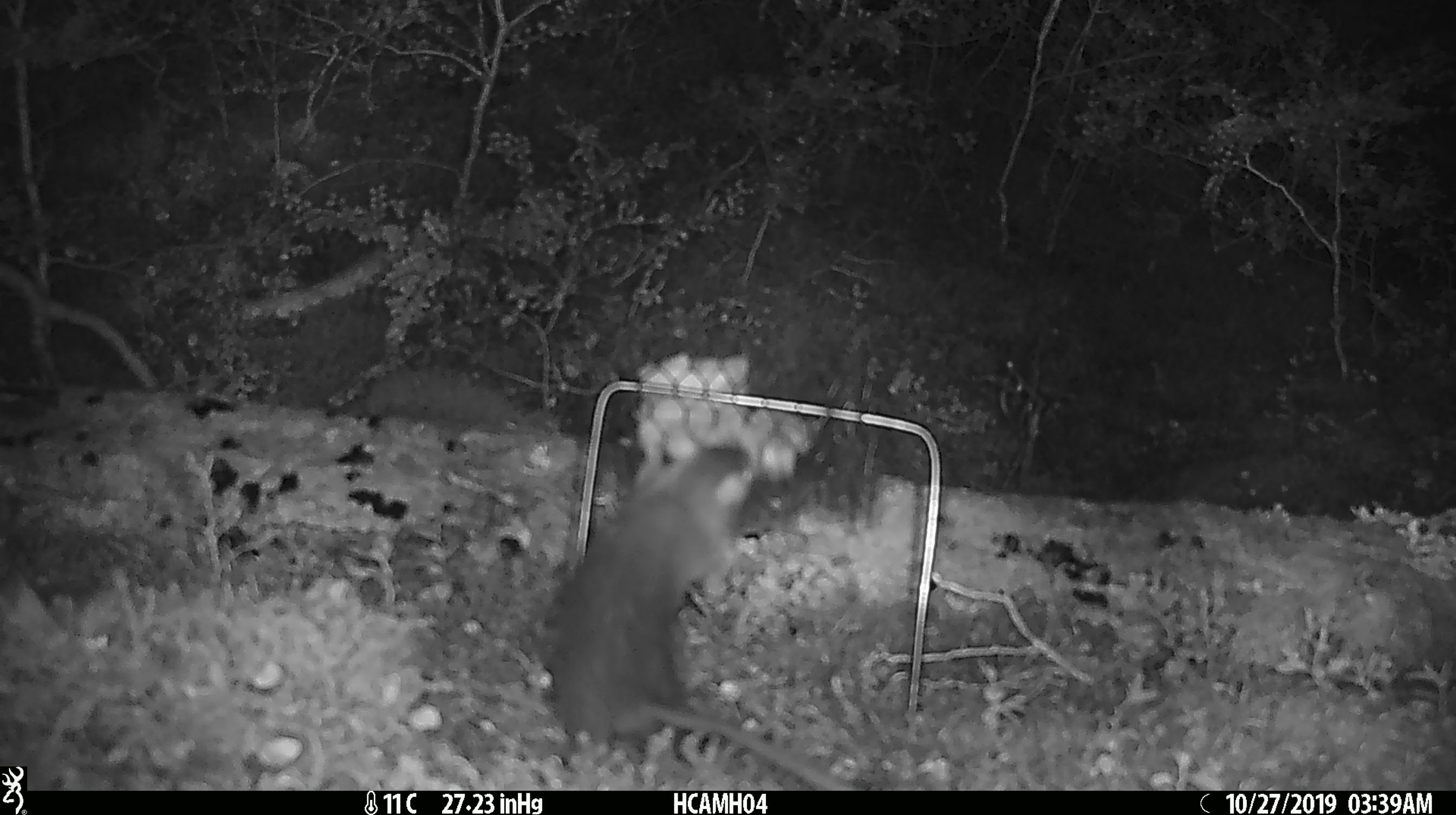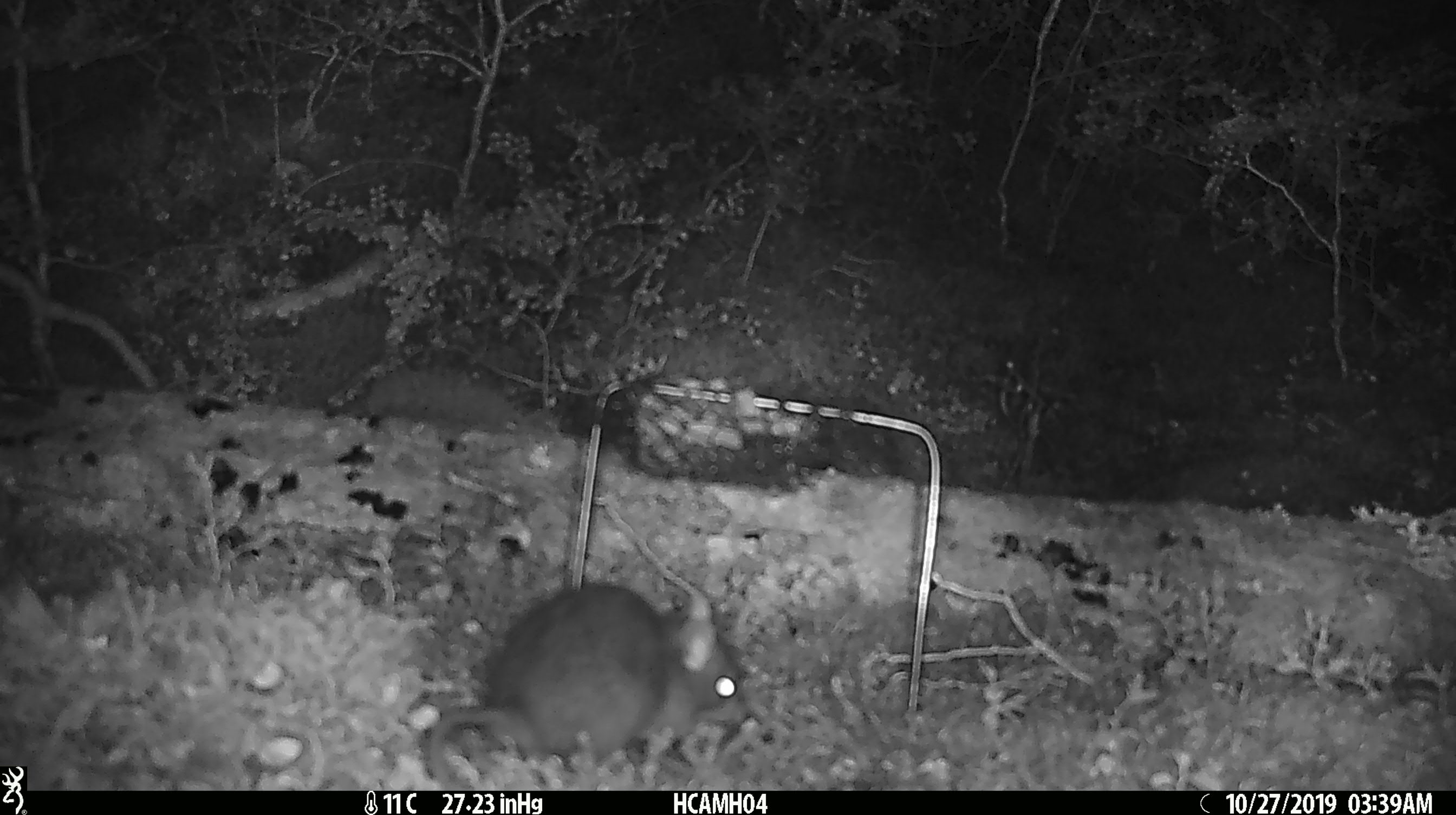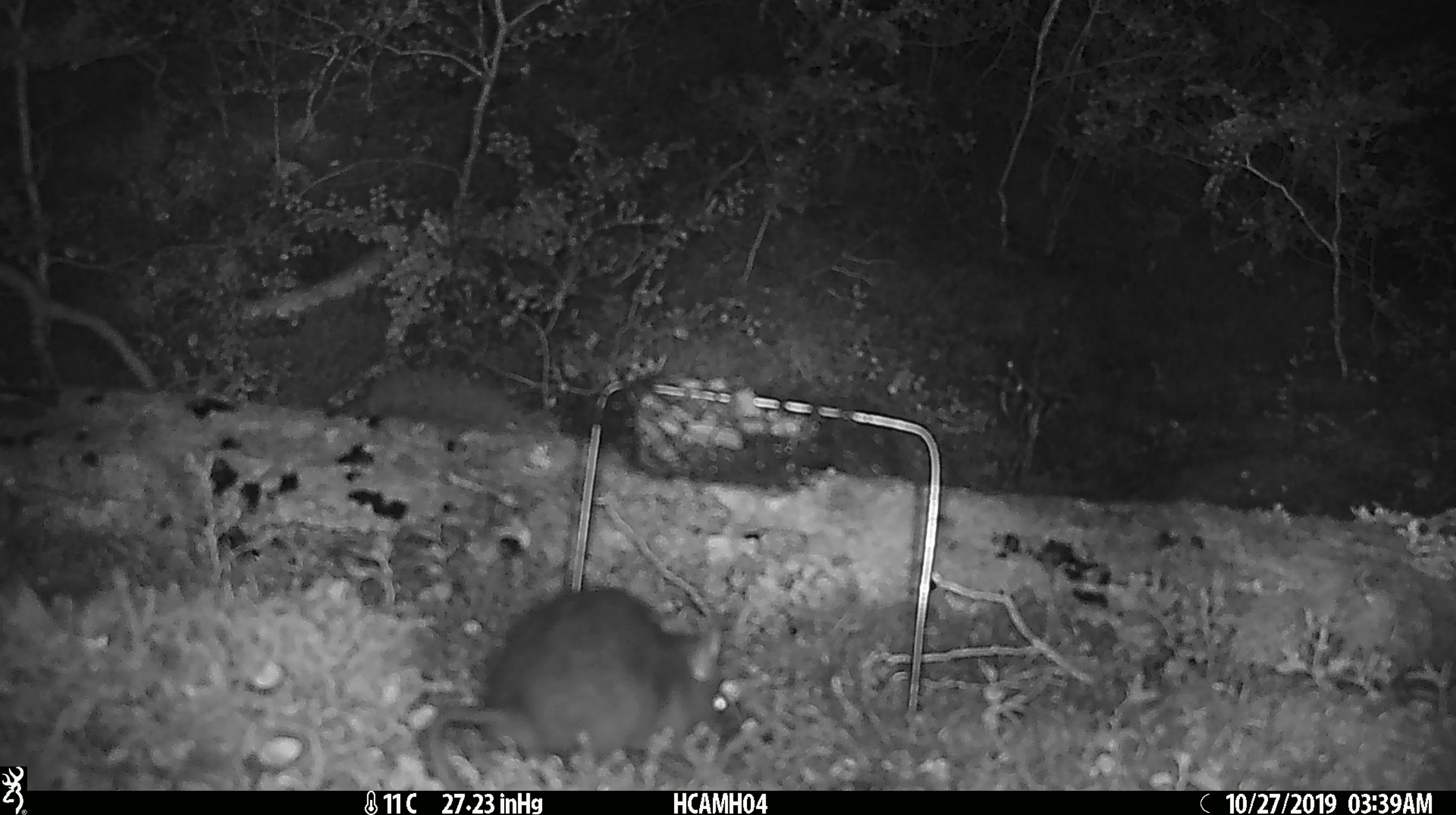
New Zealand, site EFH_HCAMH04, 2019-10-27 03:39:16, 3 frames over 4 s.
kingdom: Animalia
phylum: Chordata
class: Mammalia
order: Rodentia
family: Muridae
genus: Rattus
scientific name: Rattus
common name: rat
Rat (Rattus).